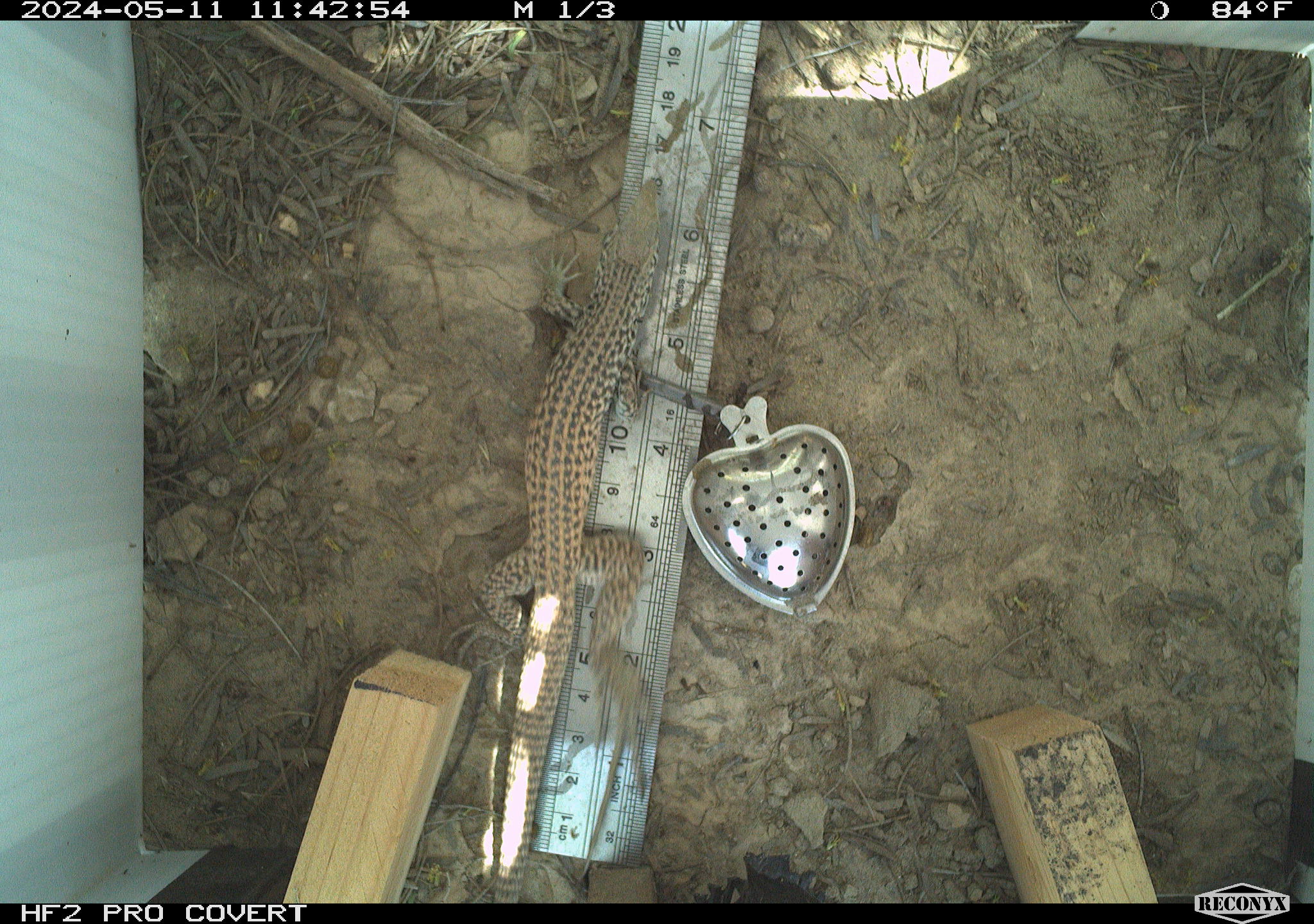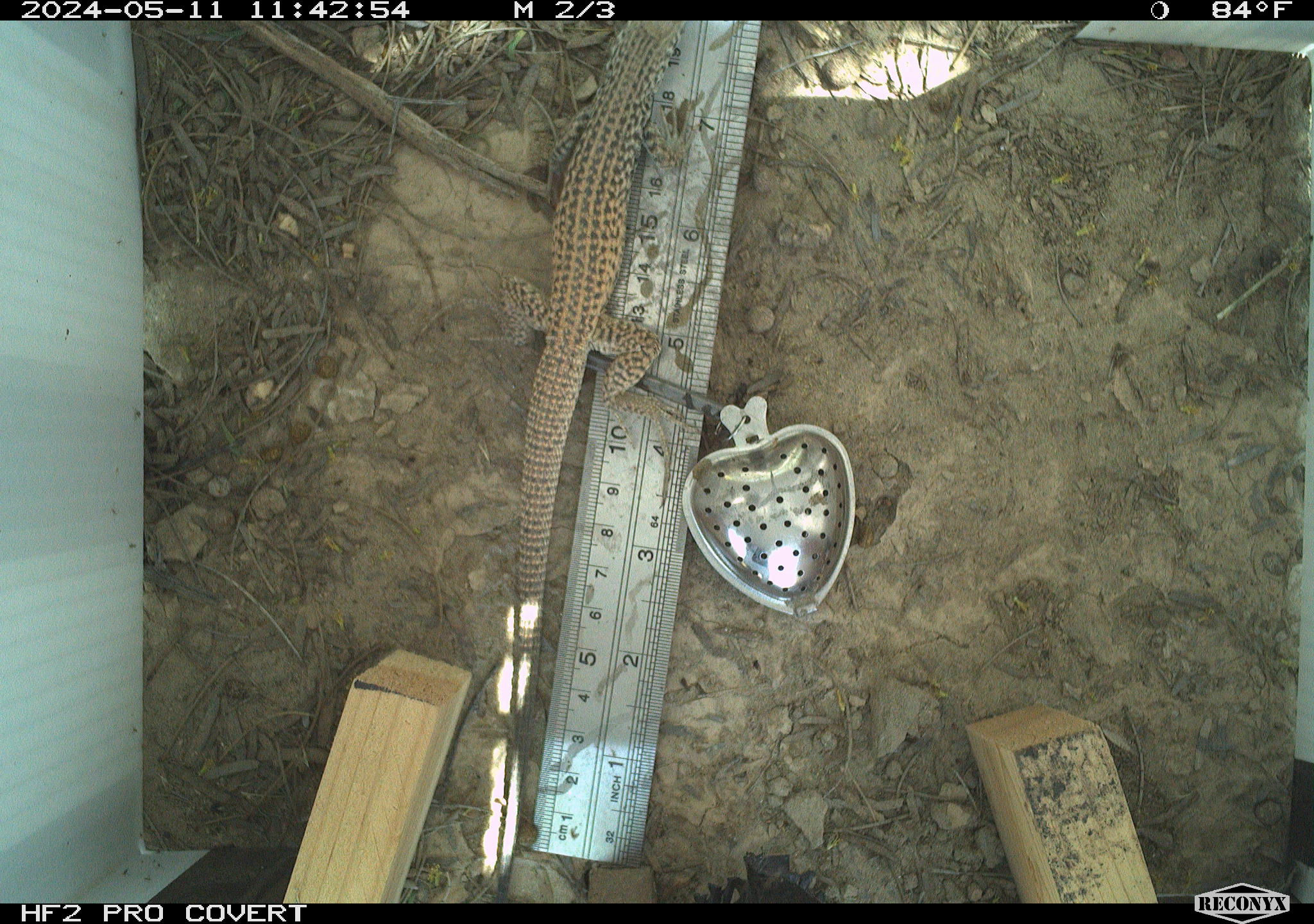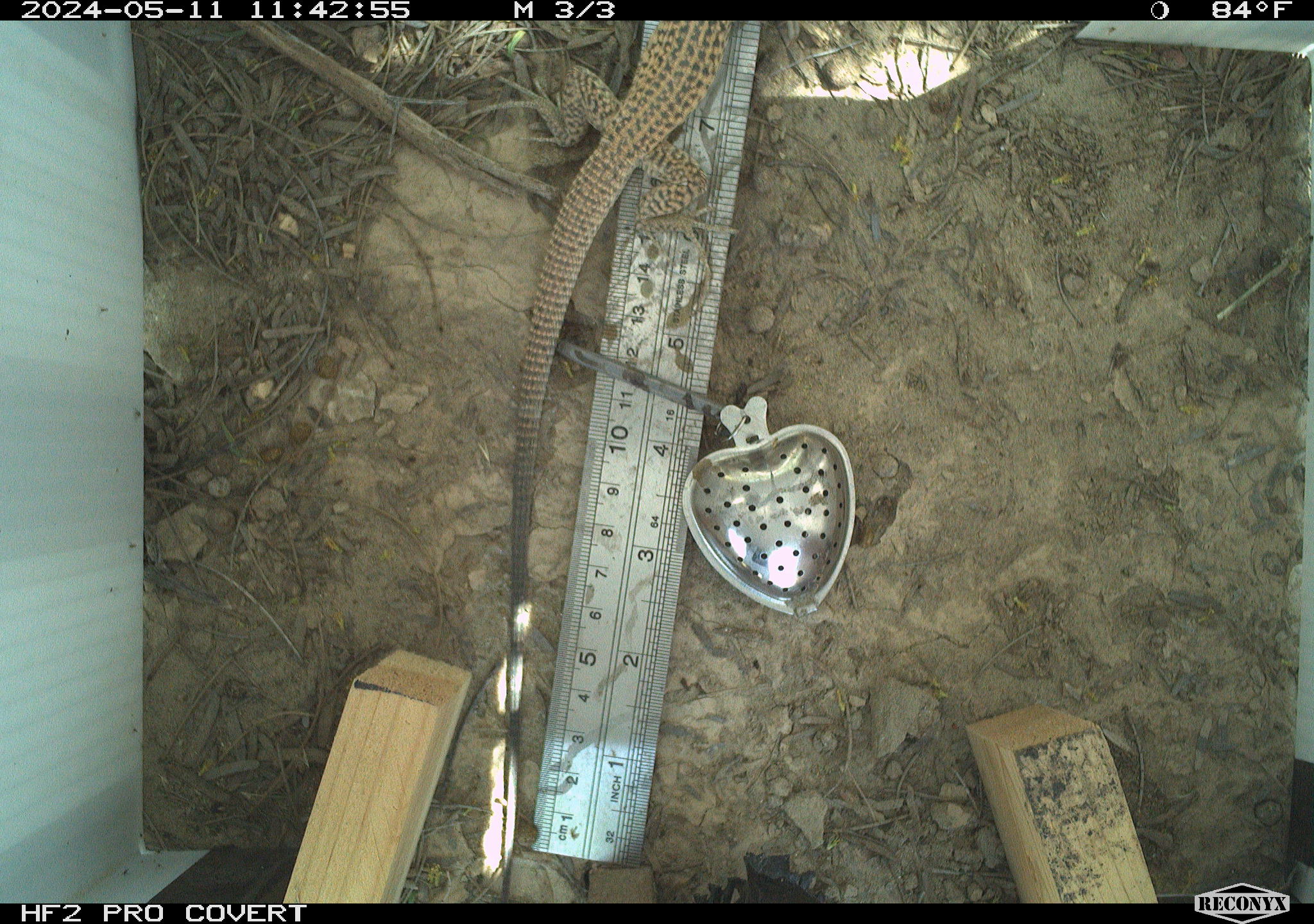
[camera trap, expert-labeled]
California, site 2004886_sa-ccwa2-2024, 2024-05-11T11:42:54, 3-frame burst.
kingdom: Animalia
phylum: Chordata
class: Reptilia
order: Squamata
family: Teiidae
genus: Aspidoscelis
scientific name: Aspidoscelis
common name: whiptail lizards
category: aspidoscelis species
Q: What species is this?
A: Aspidoscelis species (whiptail lizards) (Aspidoscelis).